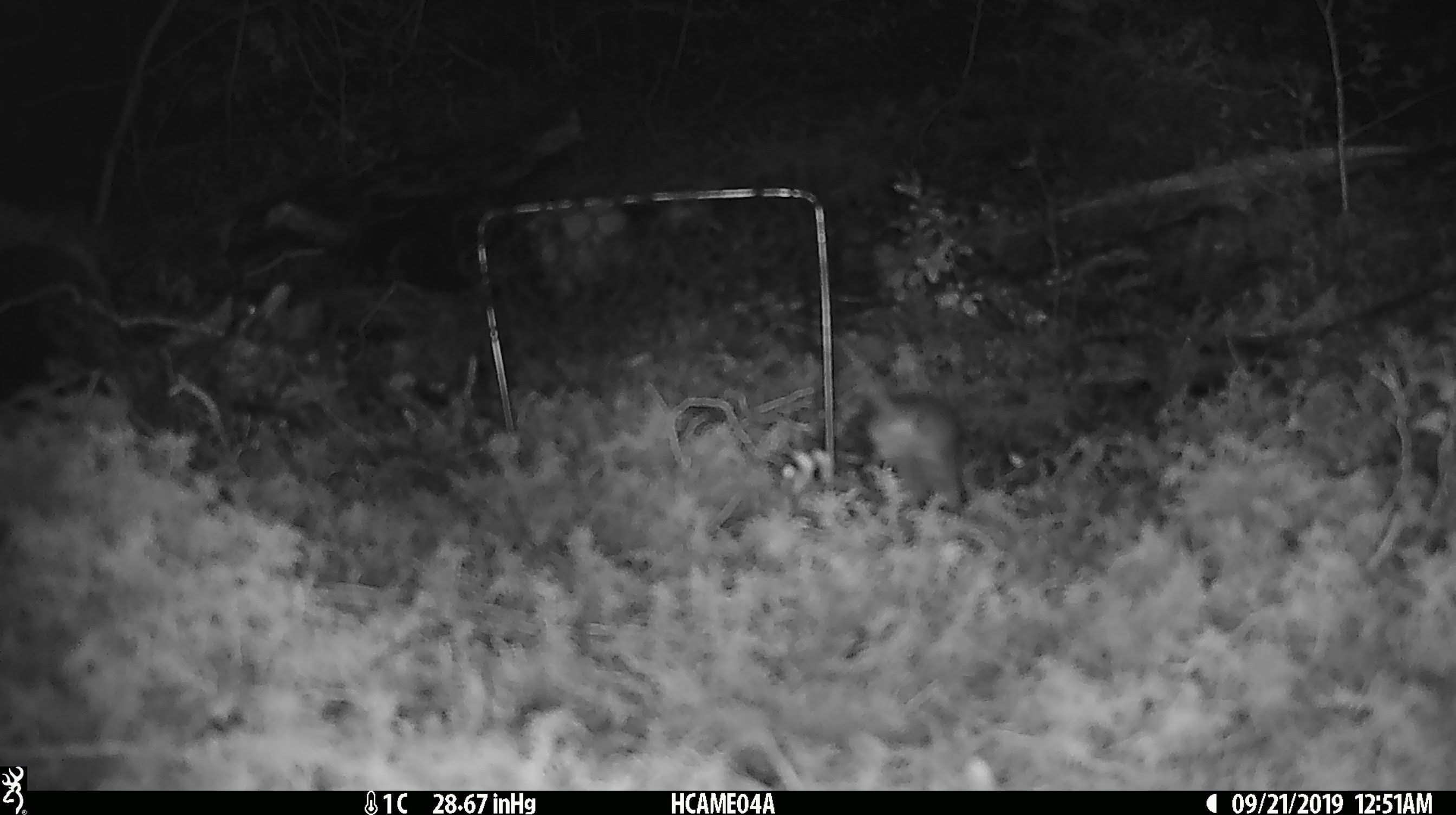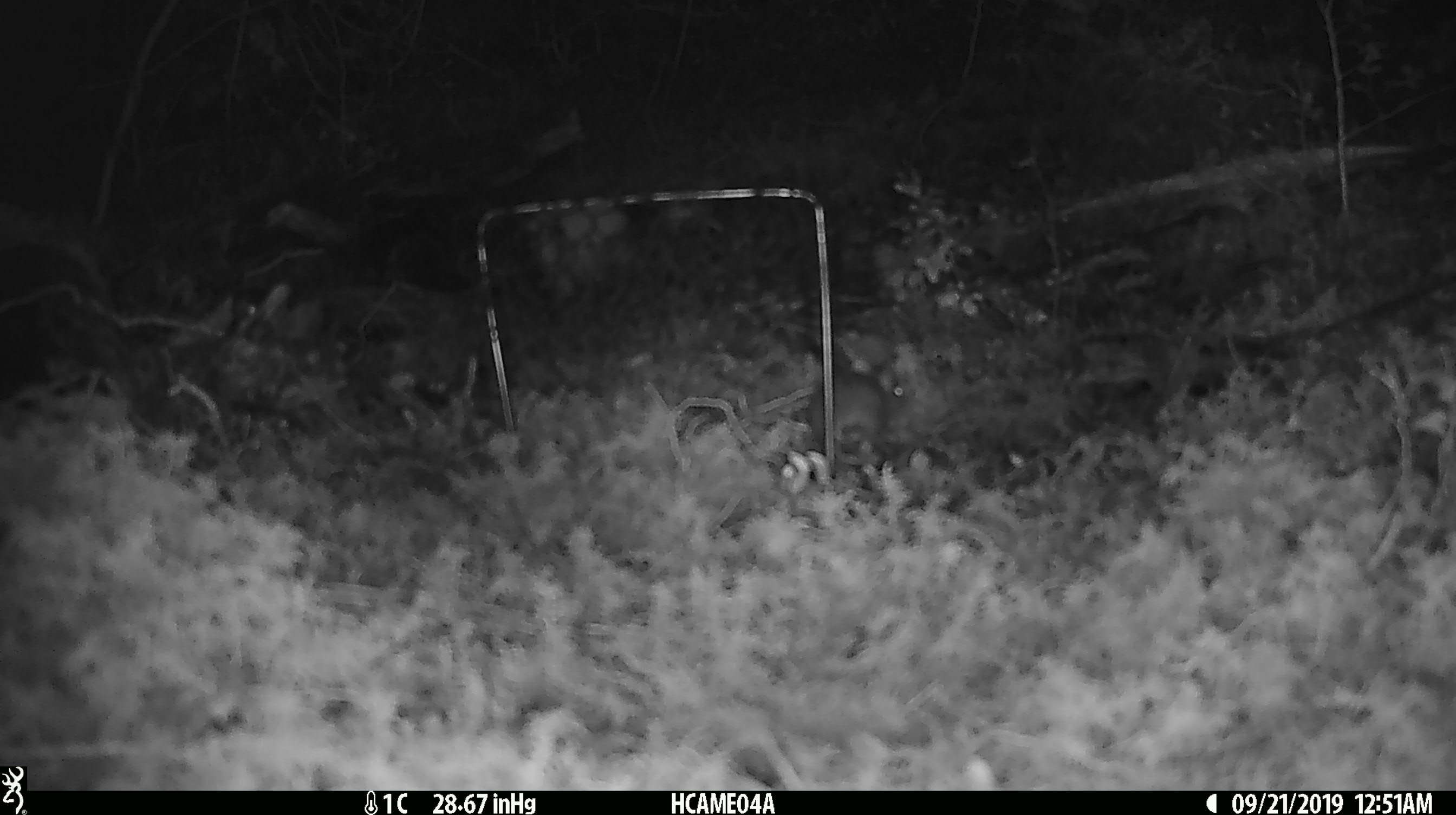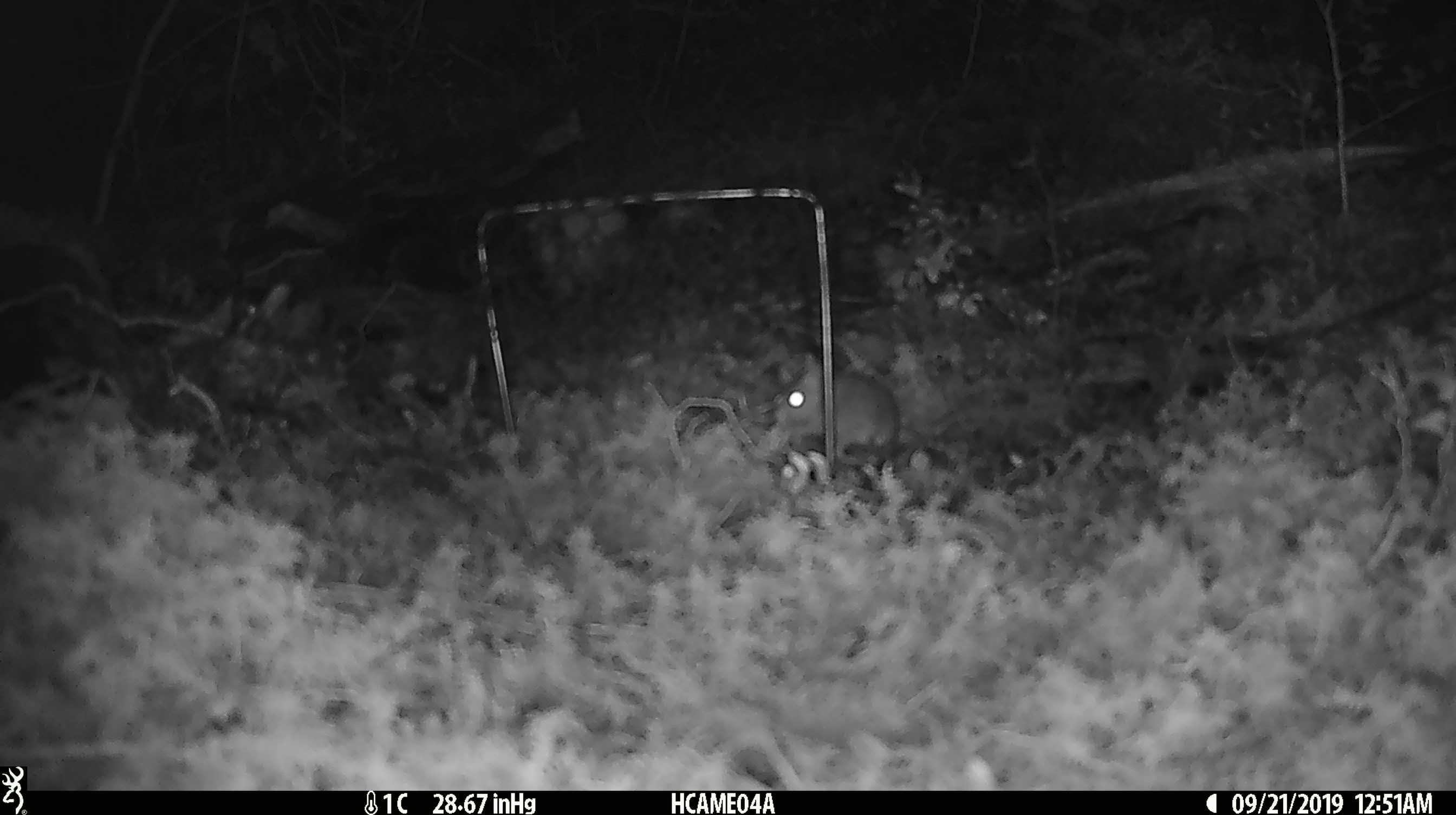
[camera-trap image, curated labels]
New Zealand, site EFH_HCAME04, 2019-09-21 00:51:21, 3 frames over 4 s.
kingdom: Animalia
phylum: Chordata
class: Mammalia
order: Rodentia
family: Muridae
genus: Mus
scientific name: Mus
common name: mouse